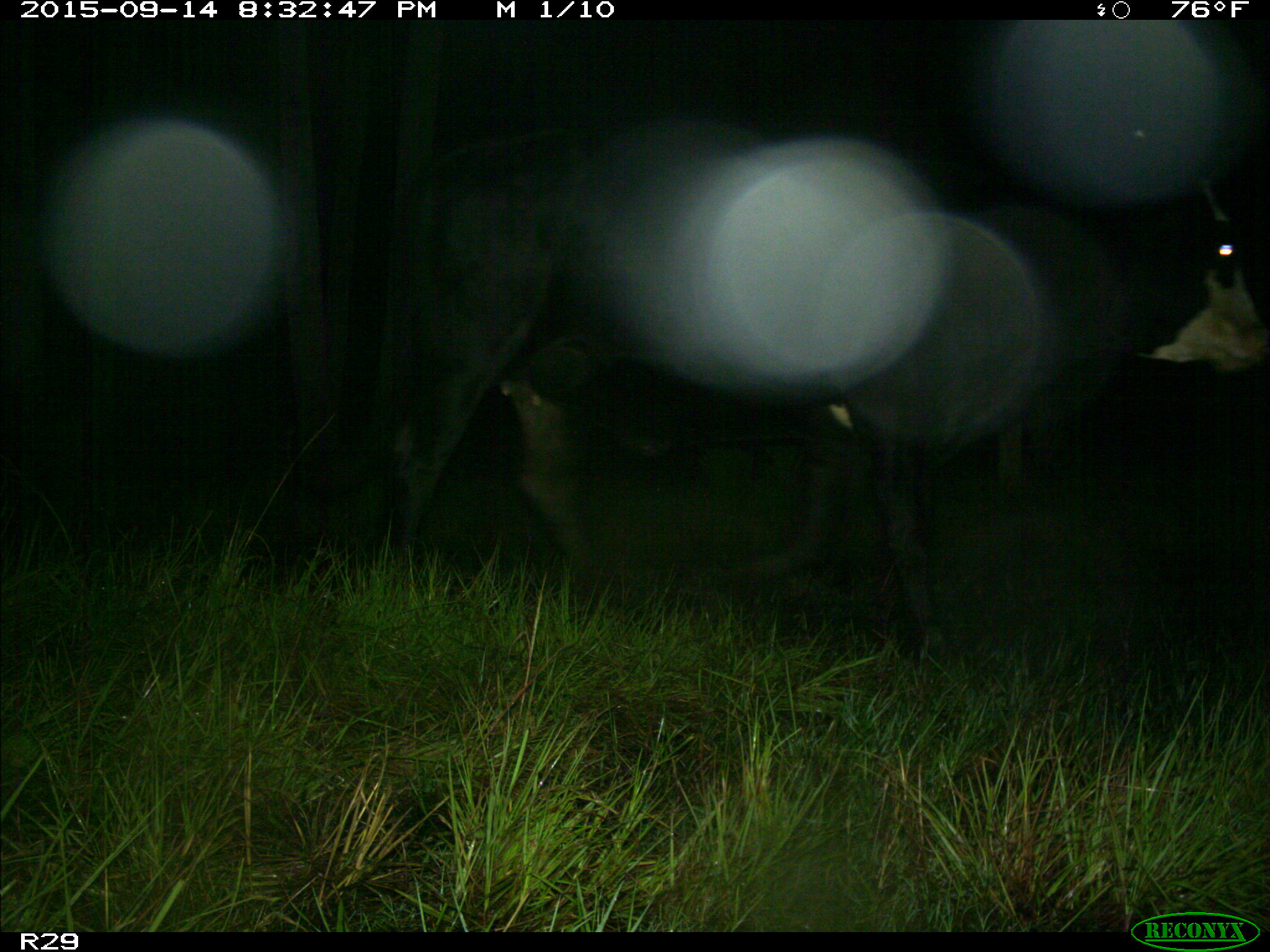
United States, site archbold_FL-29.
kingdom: Animalia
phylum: Chordata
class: Mammalia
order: Artiodactyla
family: Bovidae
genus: Bos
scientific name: Bos taurus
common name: domestic cow